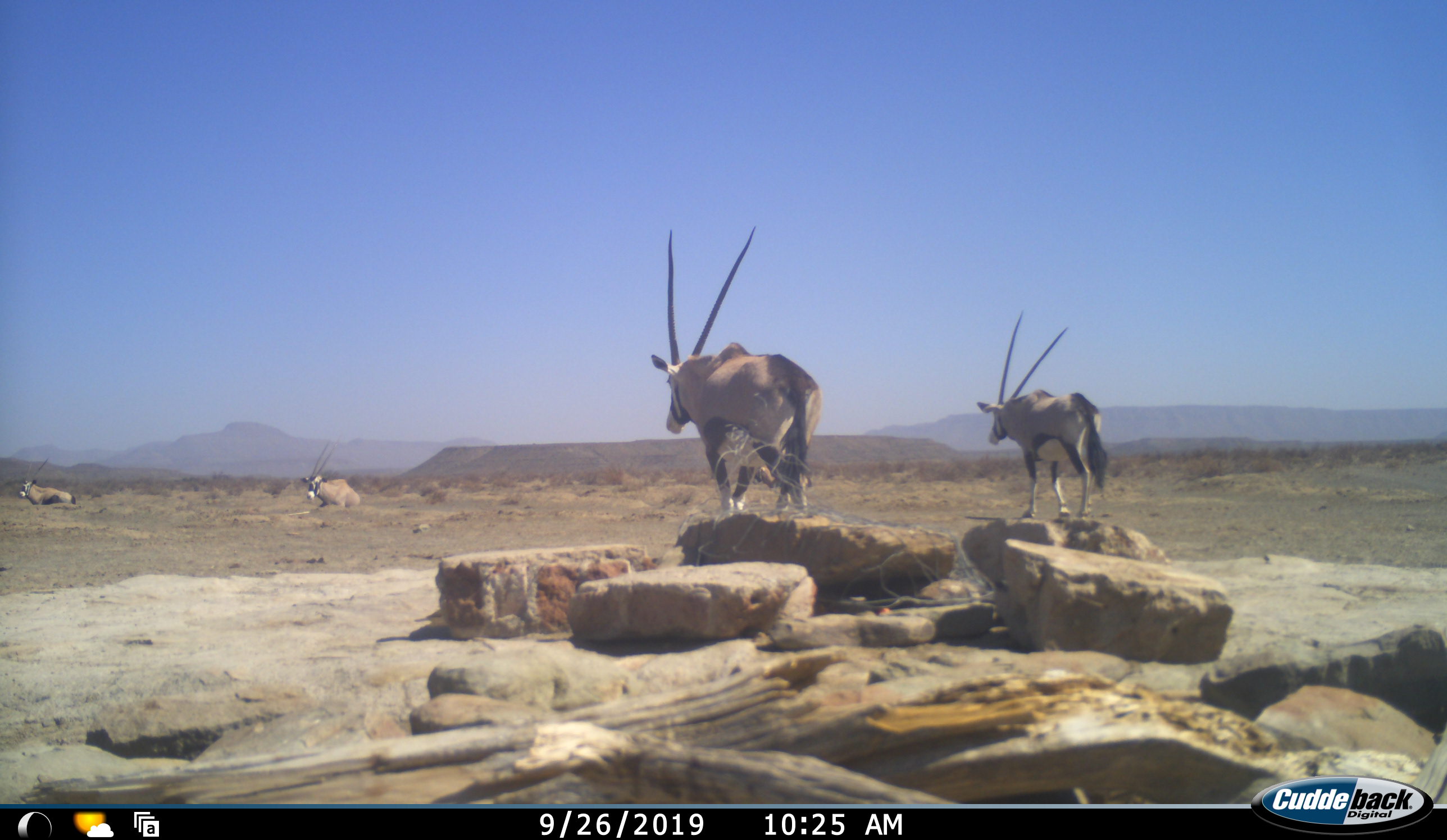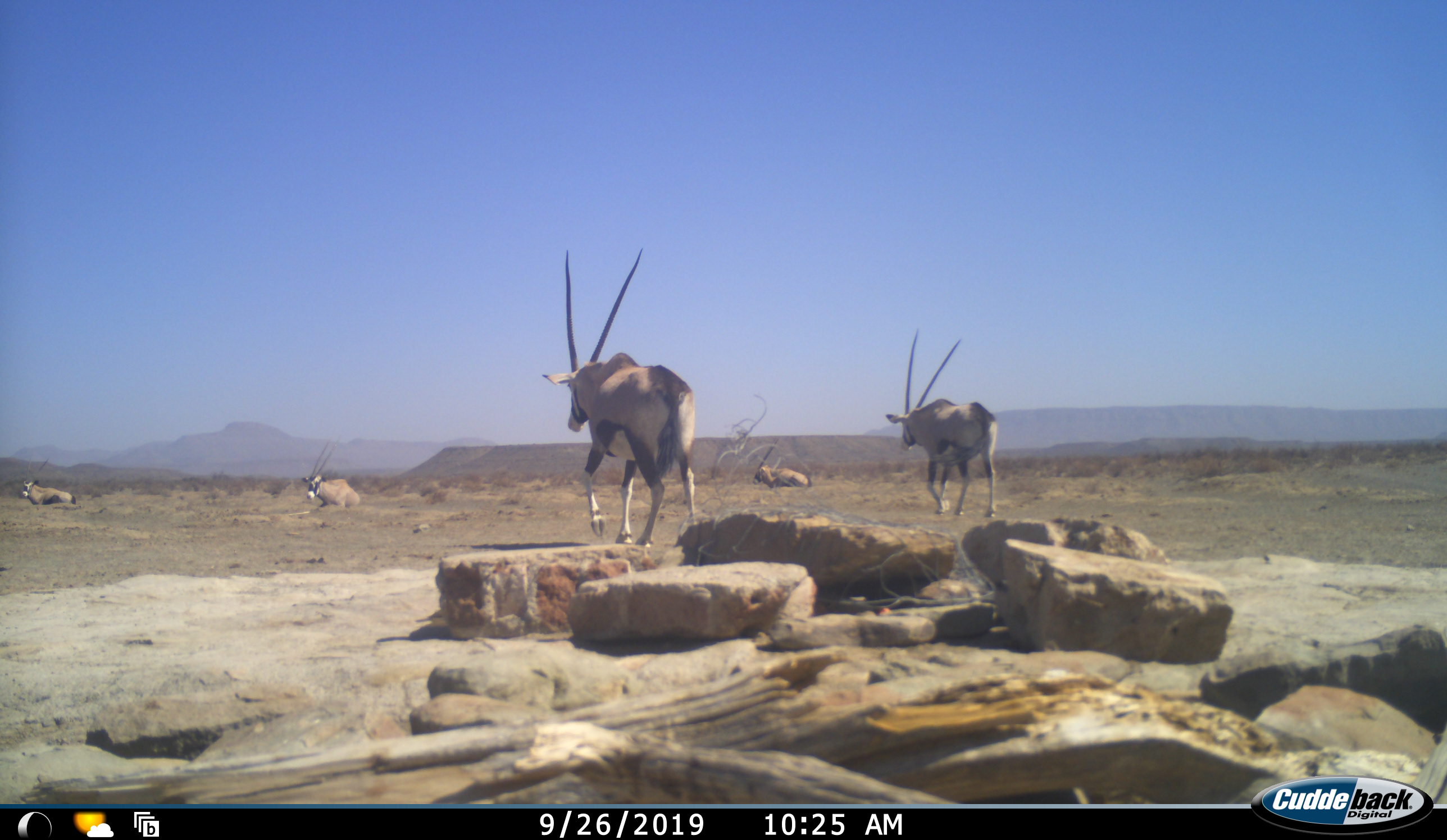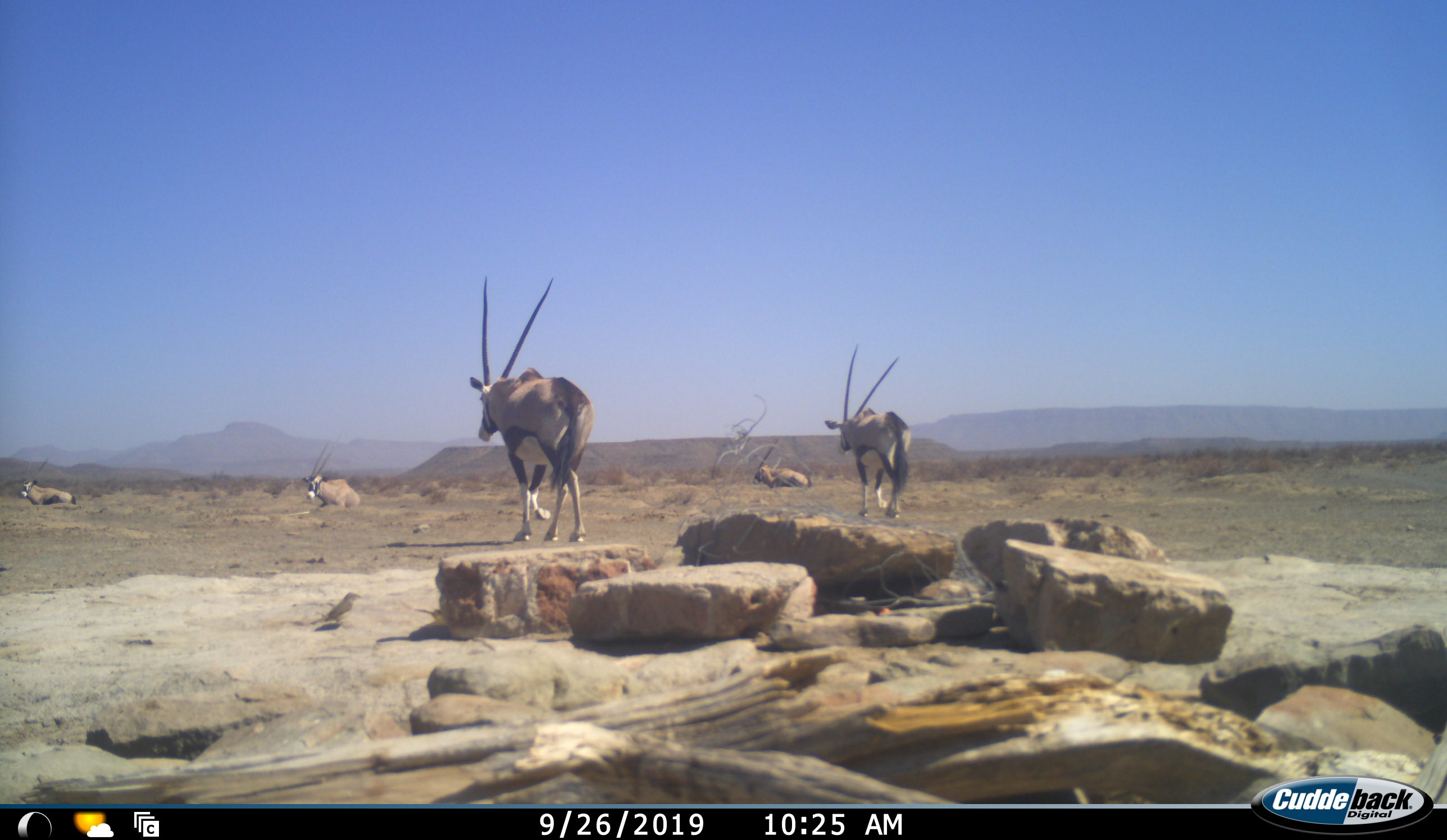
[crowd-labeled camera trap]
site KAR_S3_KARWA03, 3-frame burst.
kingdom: Animalia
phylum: Chordata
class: Mammalia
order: Artiodactyla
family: Bovidae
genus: Oryx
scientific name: Oryx gazella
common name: gemsbok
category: oryx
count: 5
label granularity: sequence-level